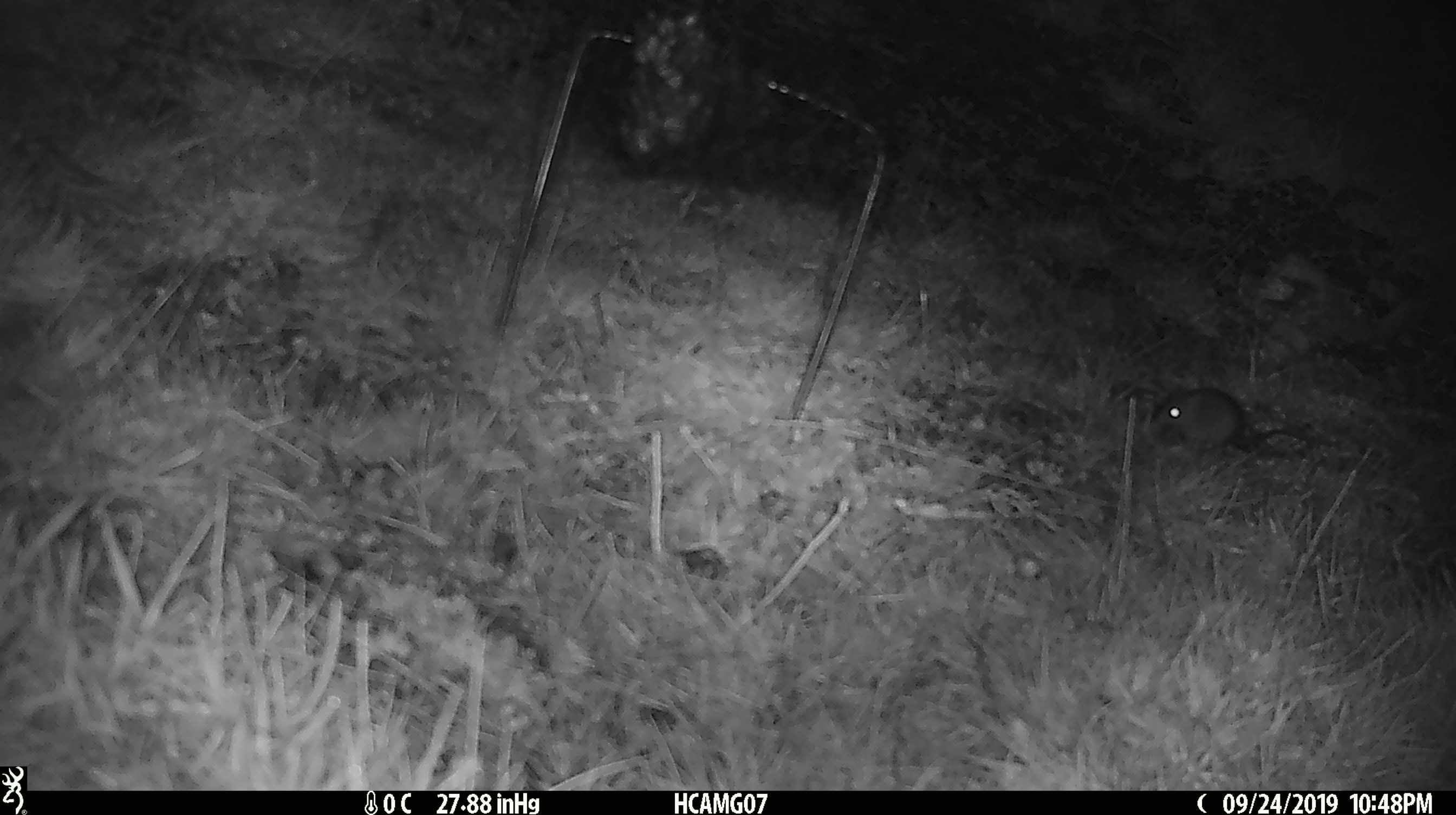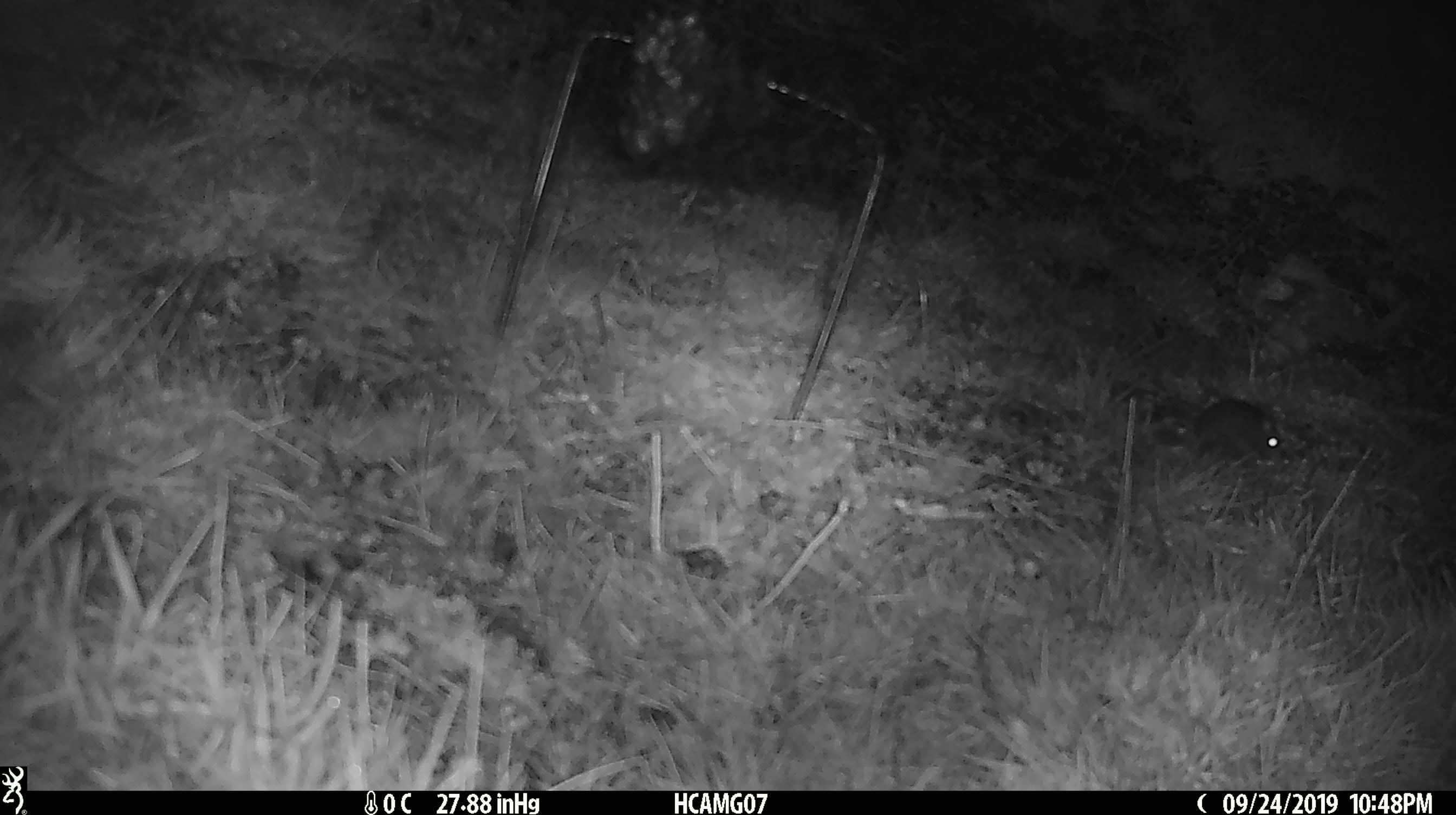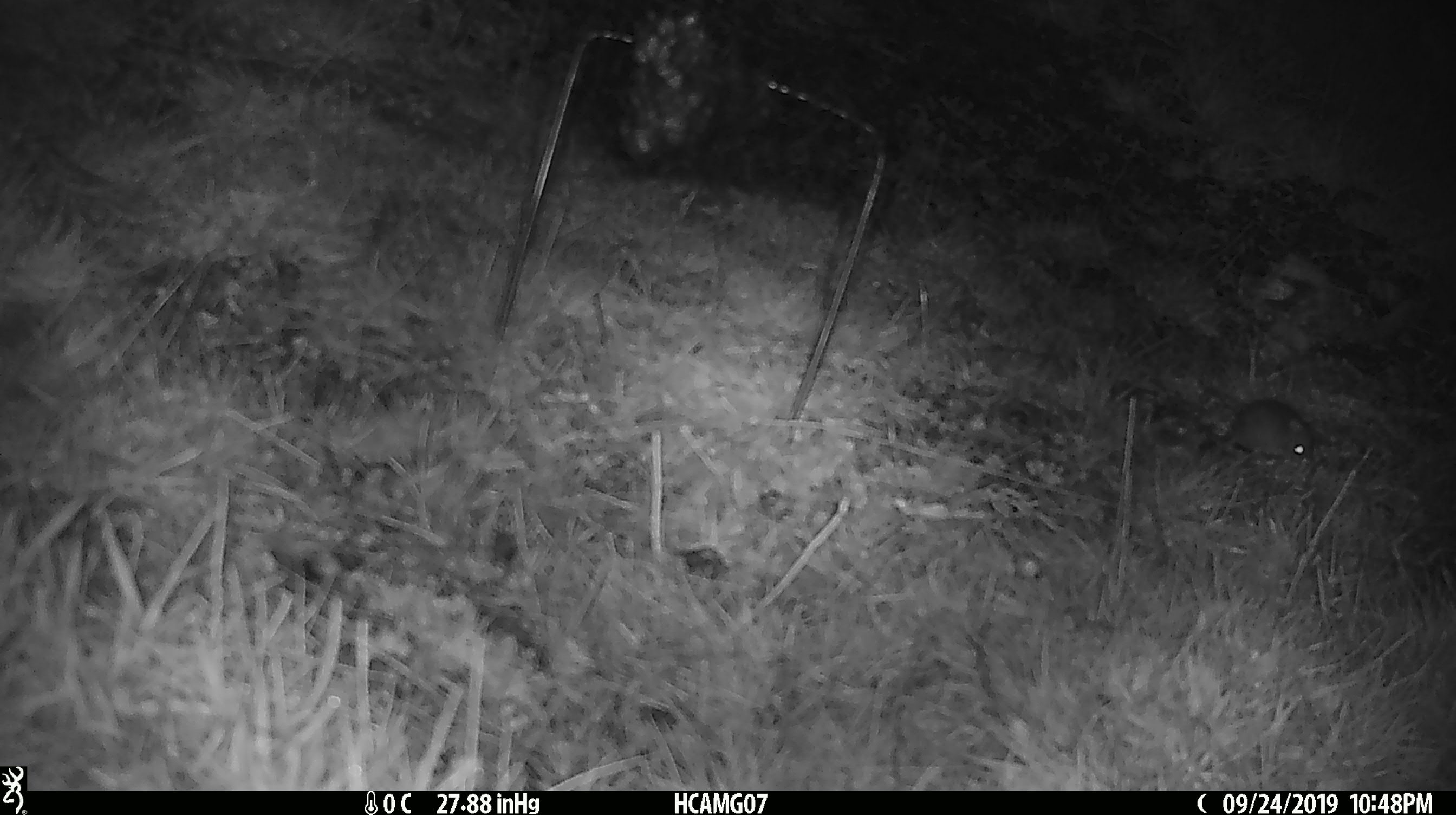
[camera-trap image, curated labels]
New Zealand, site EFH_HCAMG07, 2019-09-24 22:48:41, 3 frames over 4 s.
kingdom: Animalia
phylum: Chordata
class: Mammalia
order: Rodentia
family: Muridae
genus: Mus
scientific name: Mus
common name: mouse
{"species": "mouse (Mus)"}